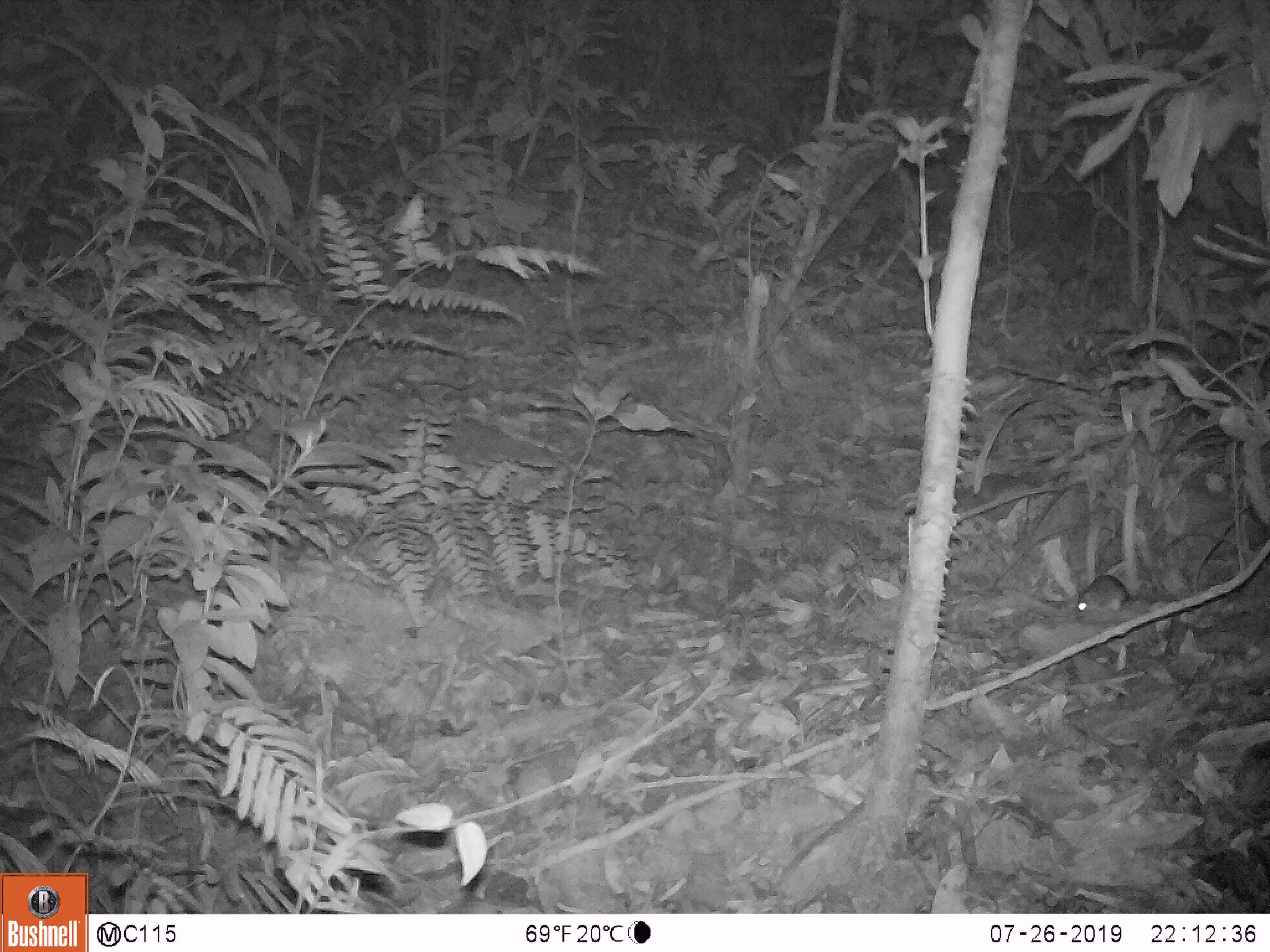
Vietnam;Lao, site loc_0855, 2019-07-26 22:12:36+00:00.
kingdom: Animalia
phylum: Chordata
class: Mammalia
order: Rodentia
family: Muridae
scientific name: Muridae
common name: old-world mice and rats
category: unidentified murid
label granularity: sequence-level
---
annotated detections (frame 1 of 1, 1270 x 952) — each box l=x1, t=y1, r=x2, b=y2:
unidentified murid: l=1075, t=573, r=1130, b=615